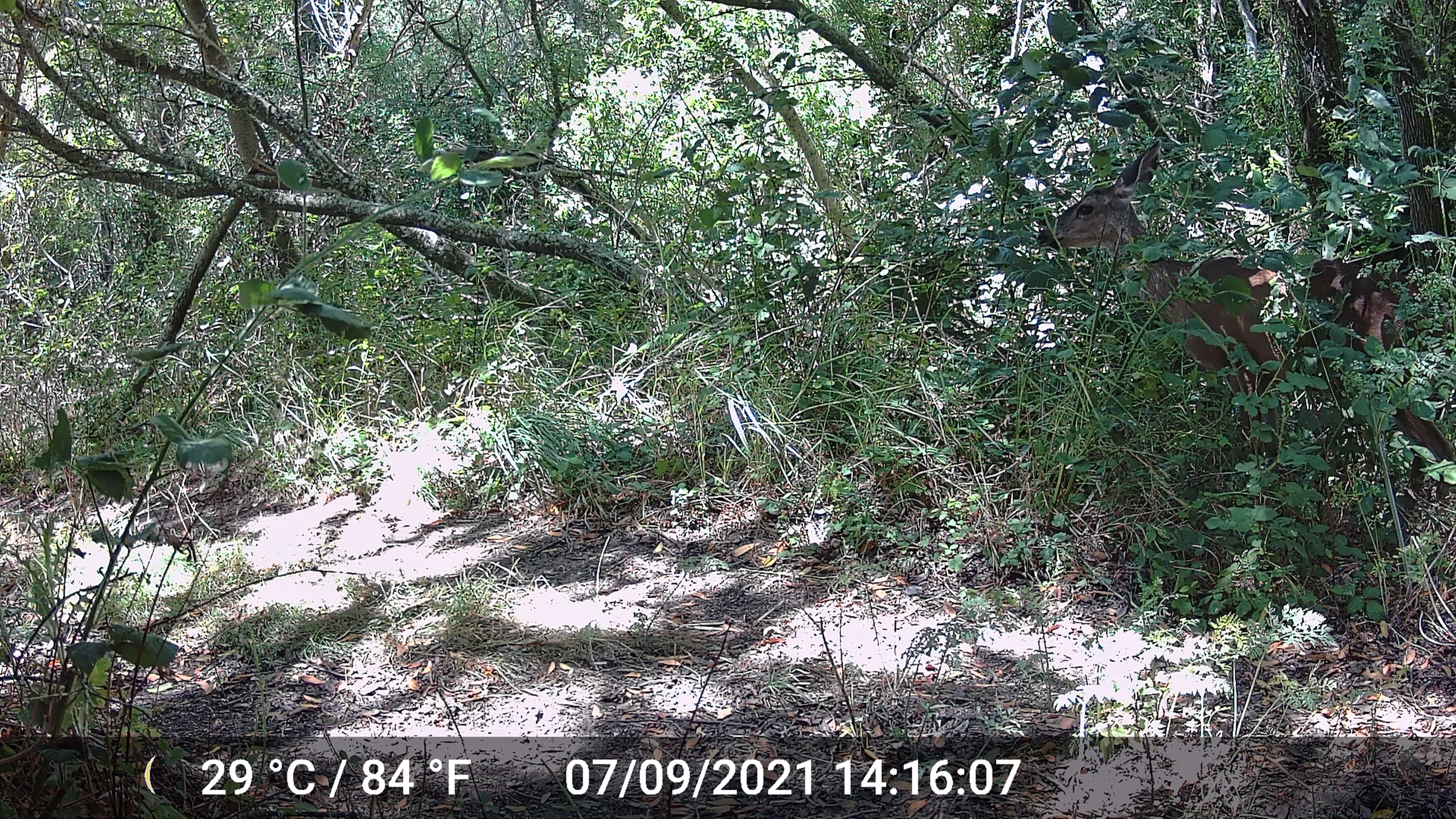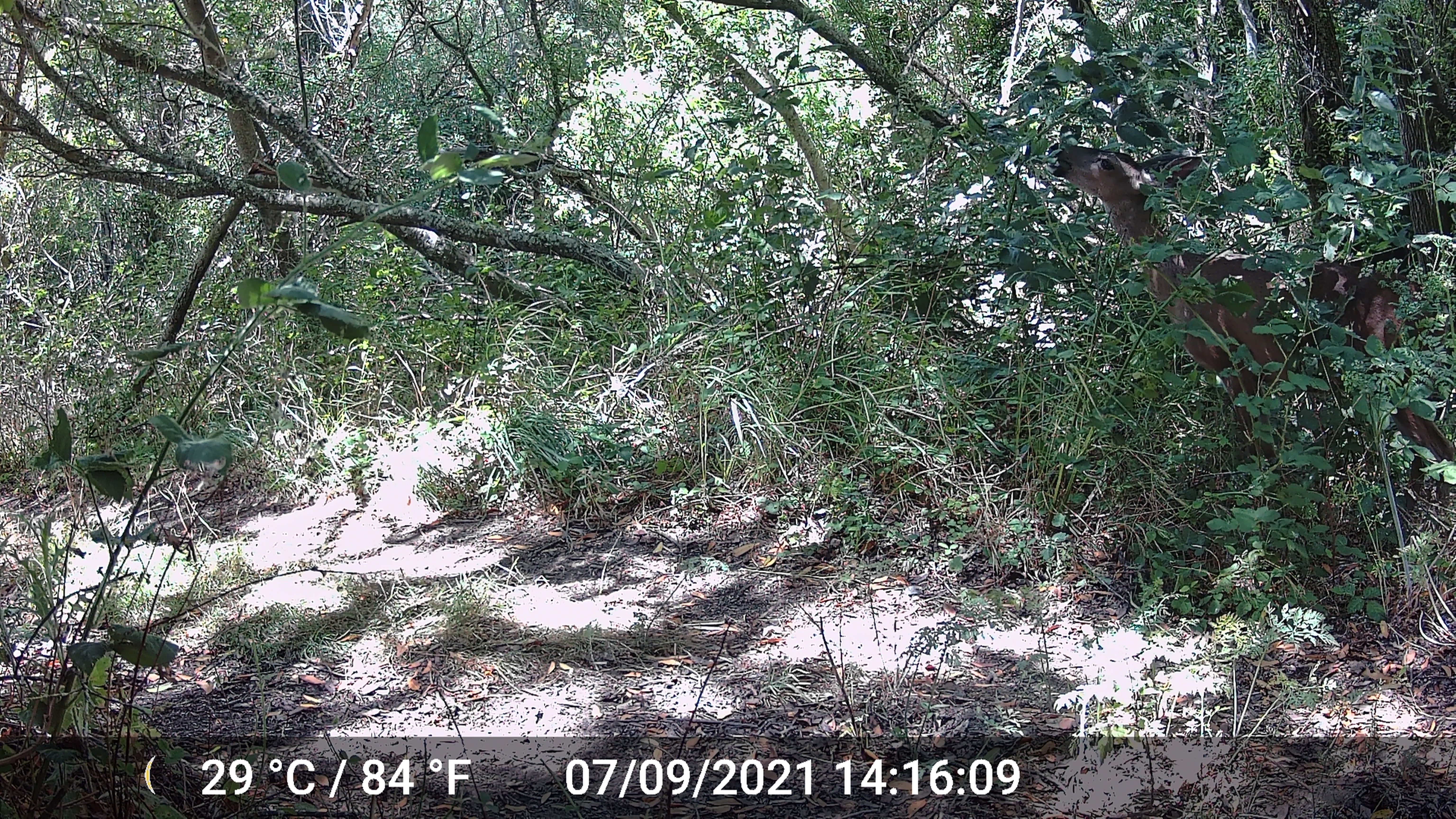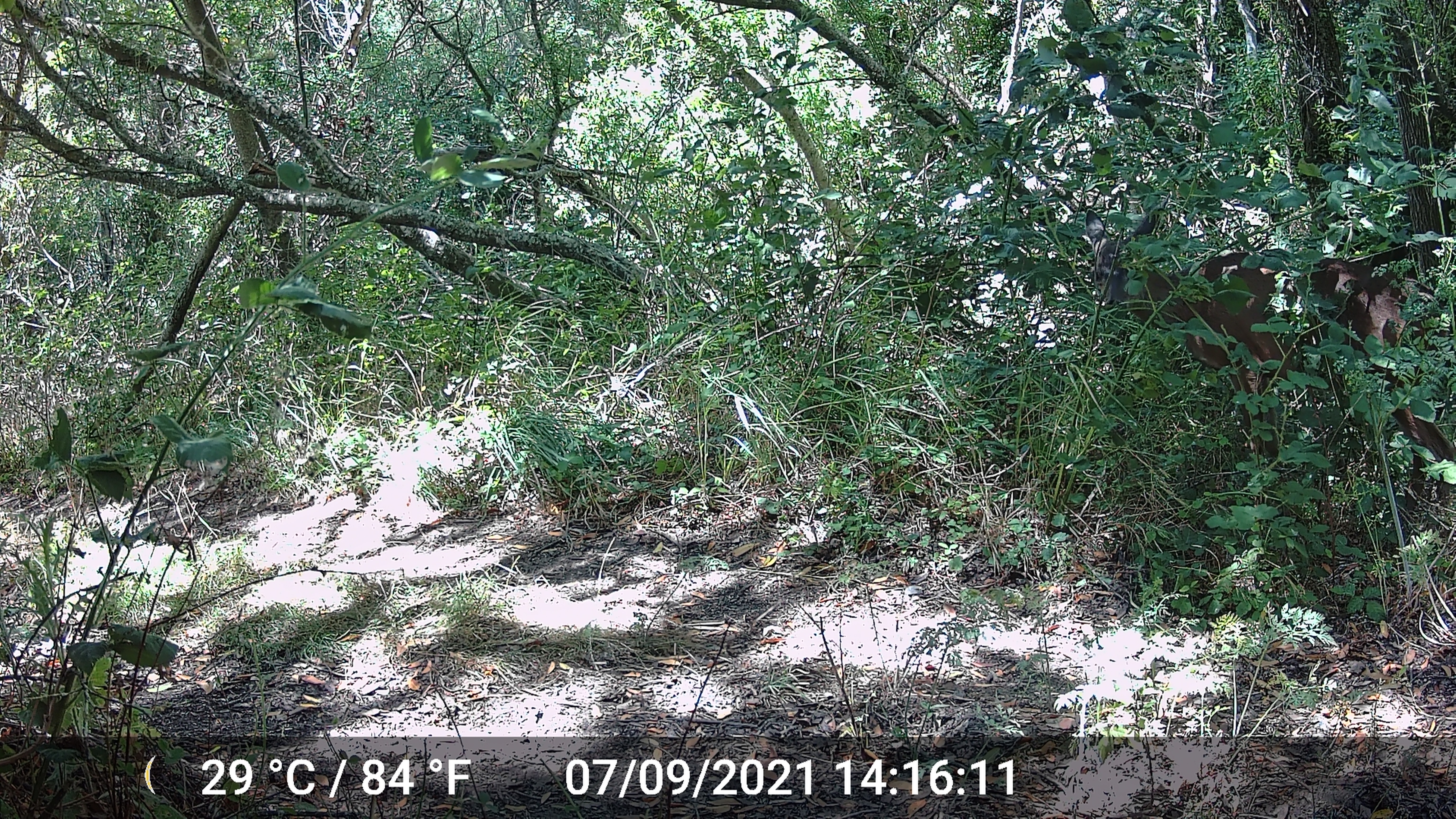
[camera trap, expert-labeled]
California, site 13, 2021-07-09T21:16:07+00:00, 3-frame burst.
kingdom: Animalia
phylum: Chordata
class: Mammalia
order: Artiodactyla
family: Cervidae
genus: Odocoileus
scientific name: Odocoileus hemionus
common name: mule deer